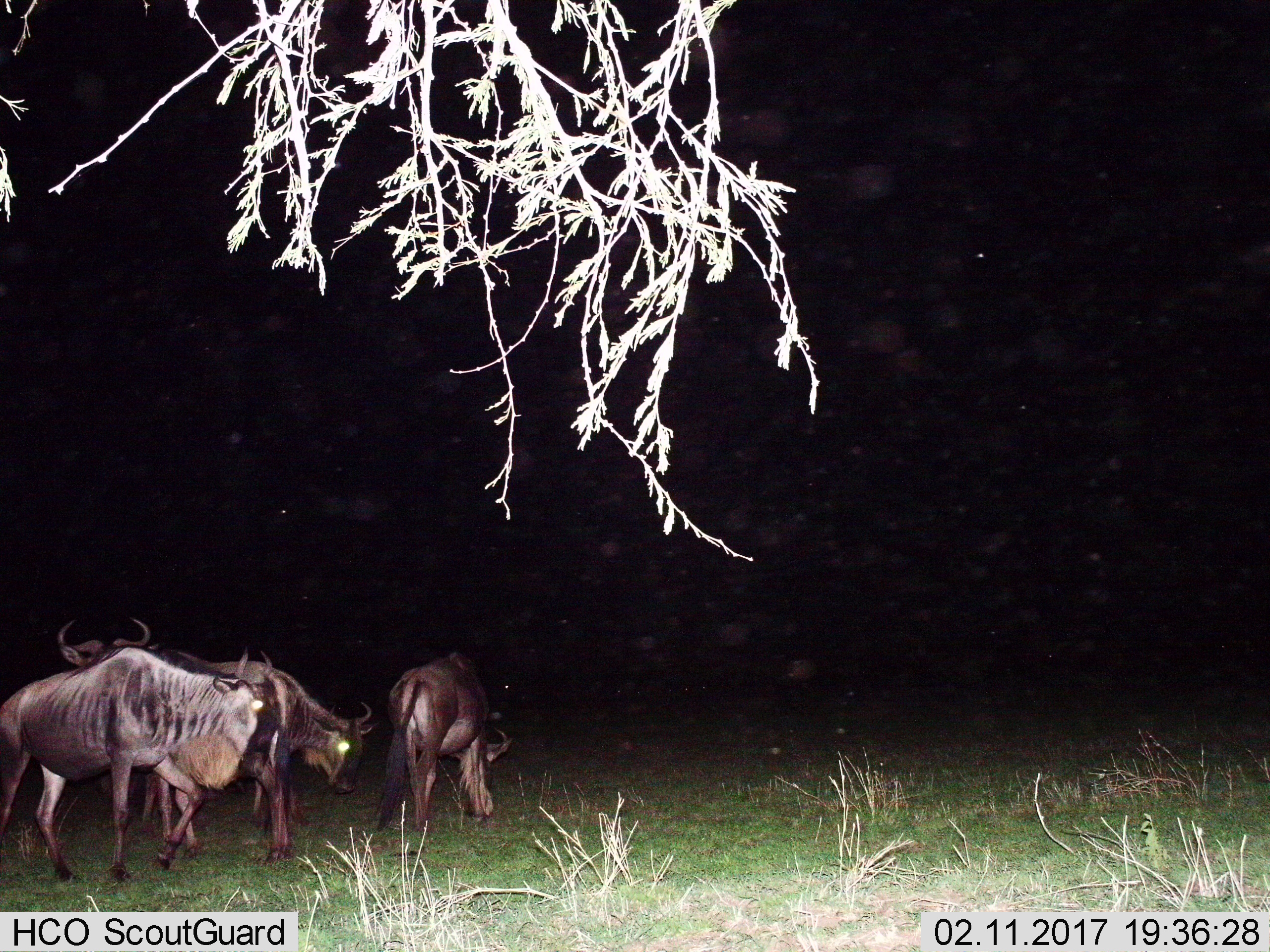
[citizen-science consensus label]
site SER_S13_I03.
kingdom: Animalia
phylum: Chordata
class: Mammalia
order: Artiodactyla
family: Bovidae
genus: Connochaetes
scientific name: Connochaetes taurinus taurinus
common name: blue wildebeest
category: wildebeestblue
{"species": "wildebeestblue (blue wildebeest) (Connochaetes taurinus taurinus)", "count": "4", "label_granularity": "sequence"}